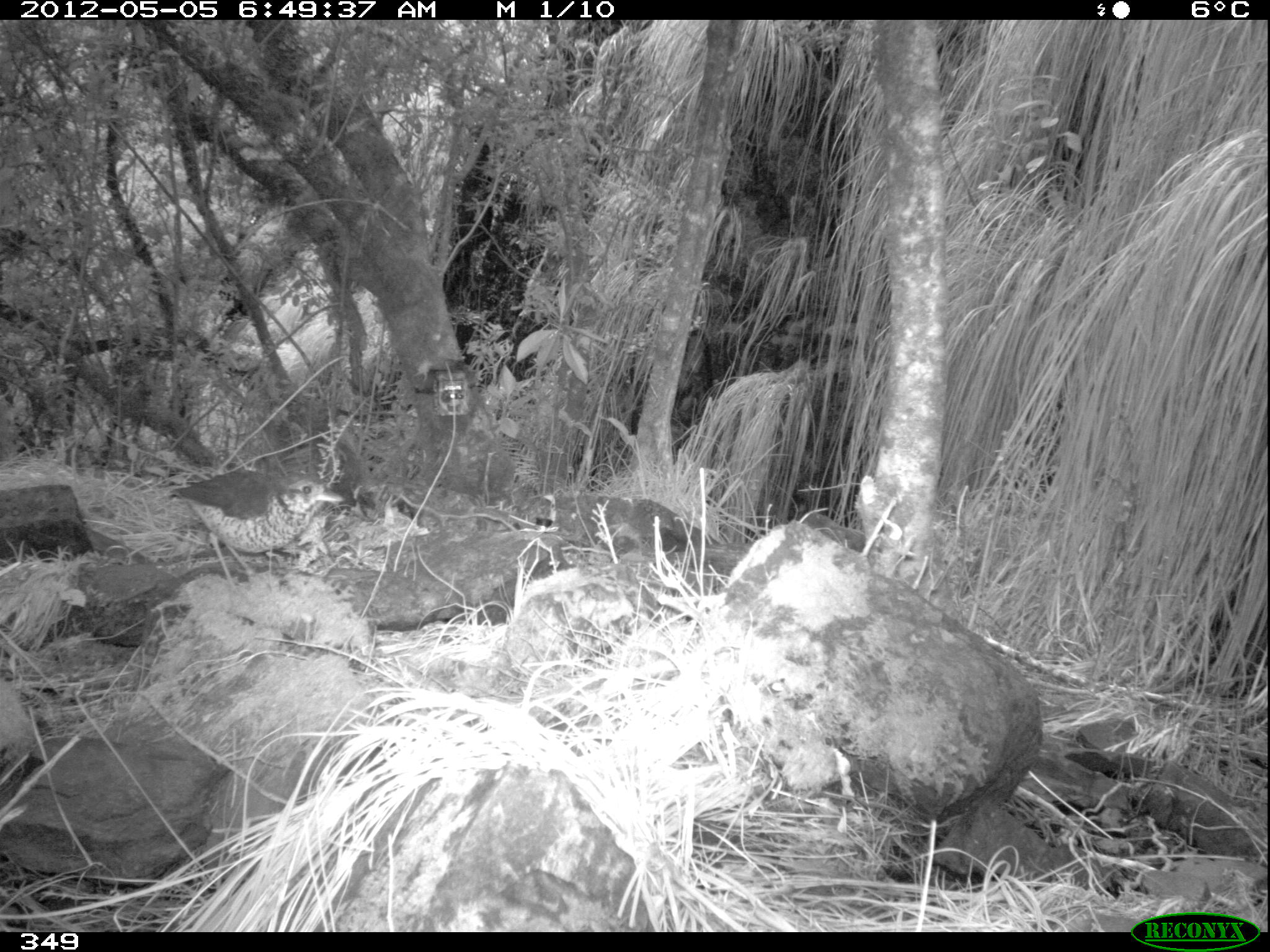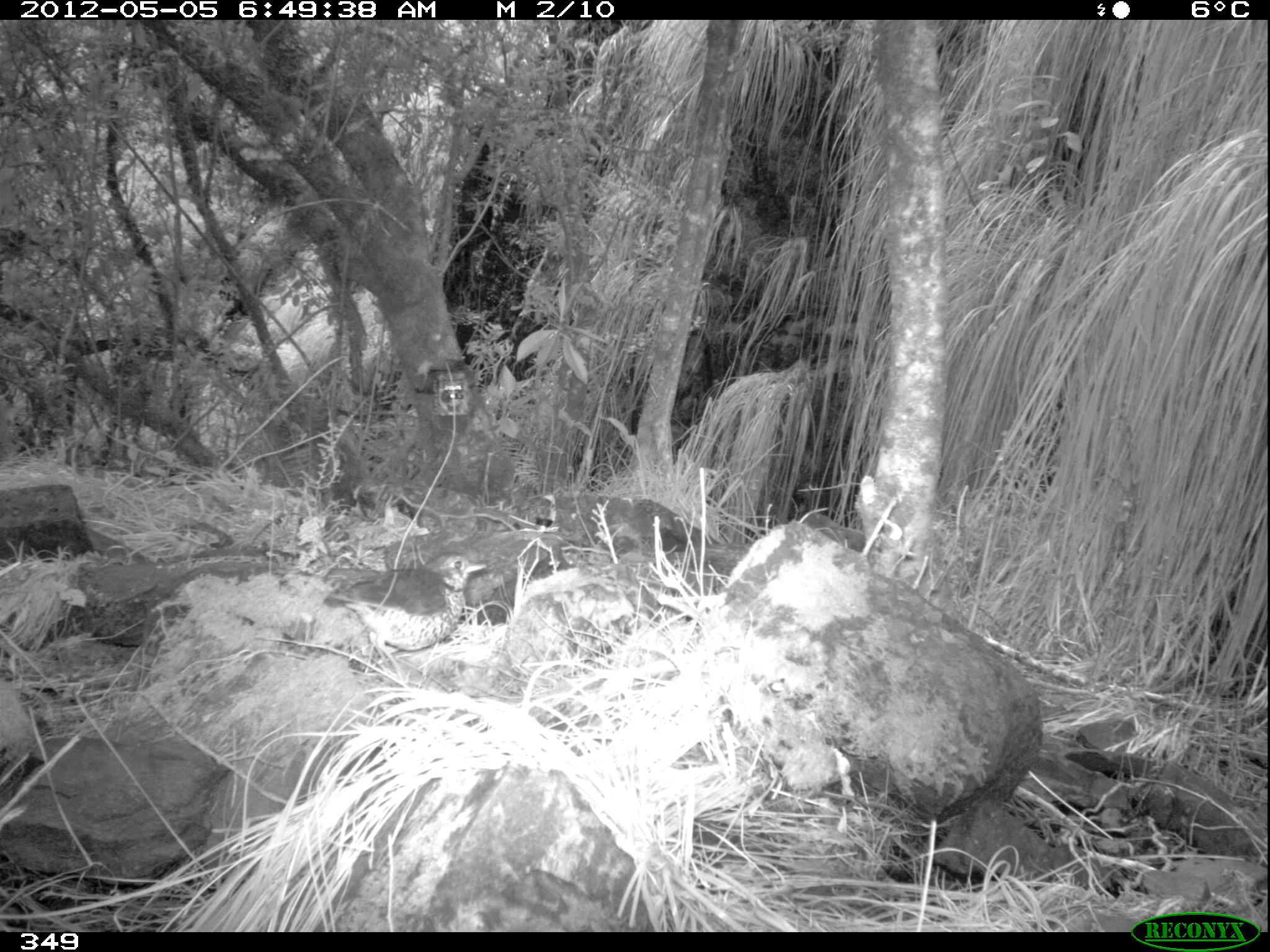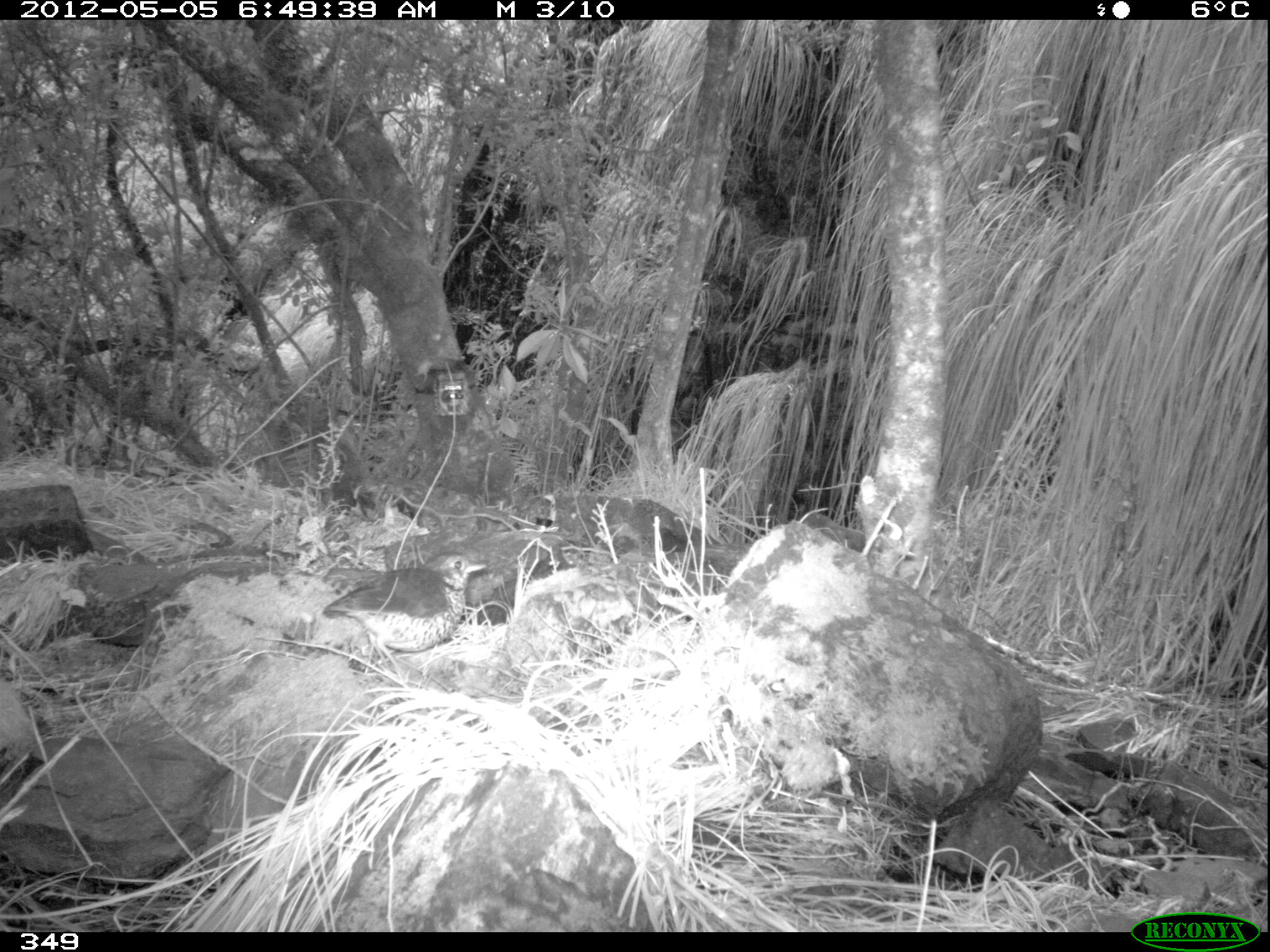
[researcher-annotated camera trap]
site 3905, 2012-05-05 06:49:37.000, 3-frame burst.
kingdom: Animalia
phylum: Chordata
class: Aves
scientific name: Aves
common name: bird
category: unknown bird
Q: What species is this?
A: Unknown bird (bird) (Aves).